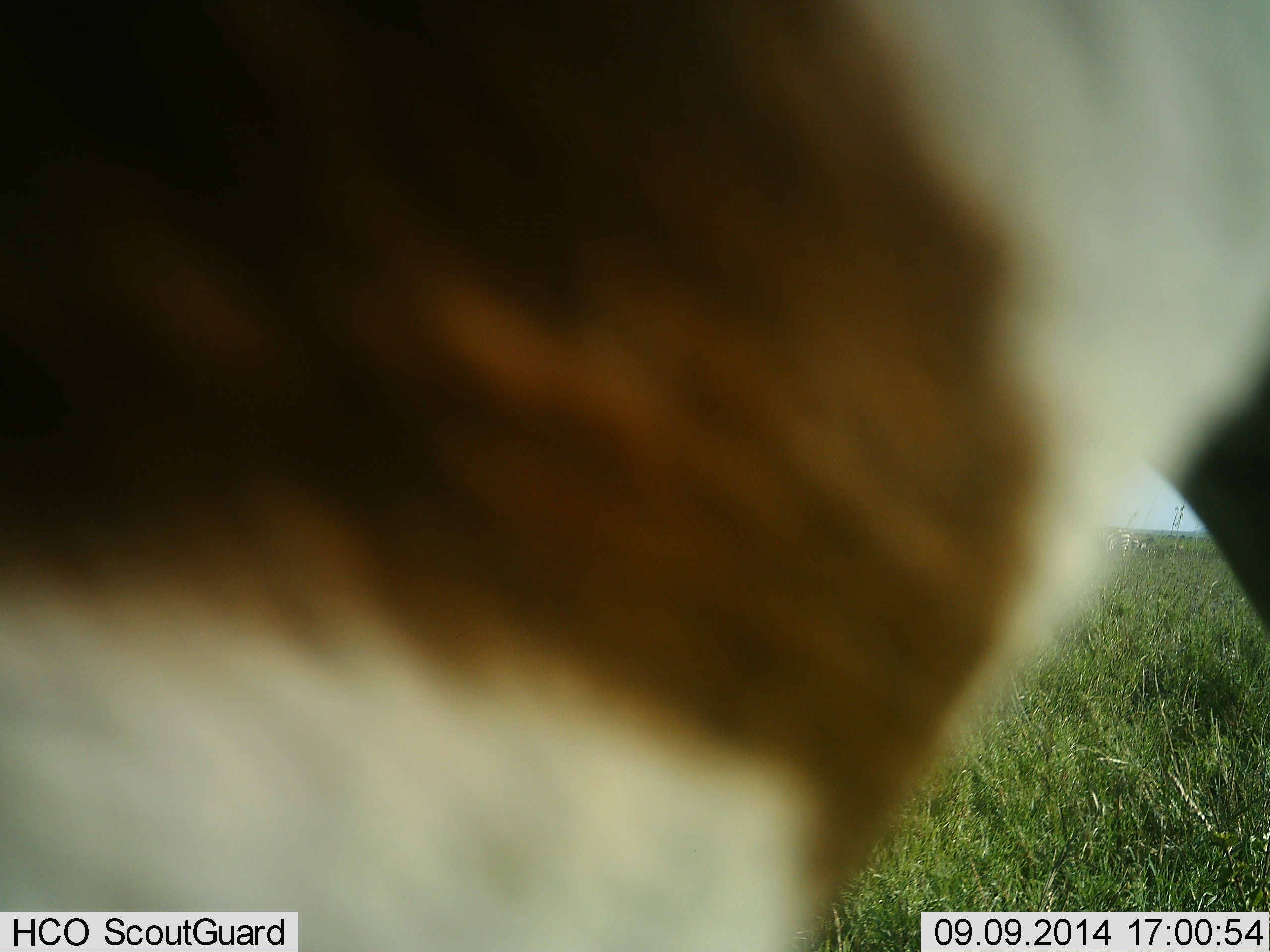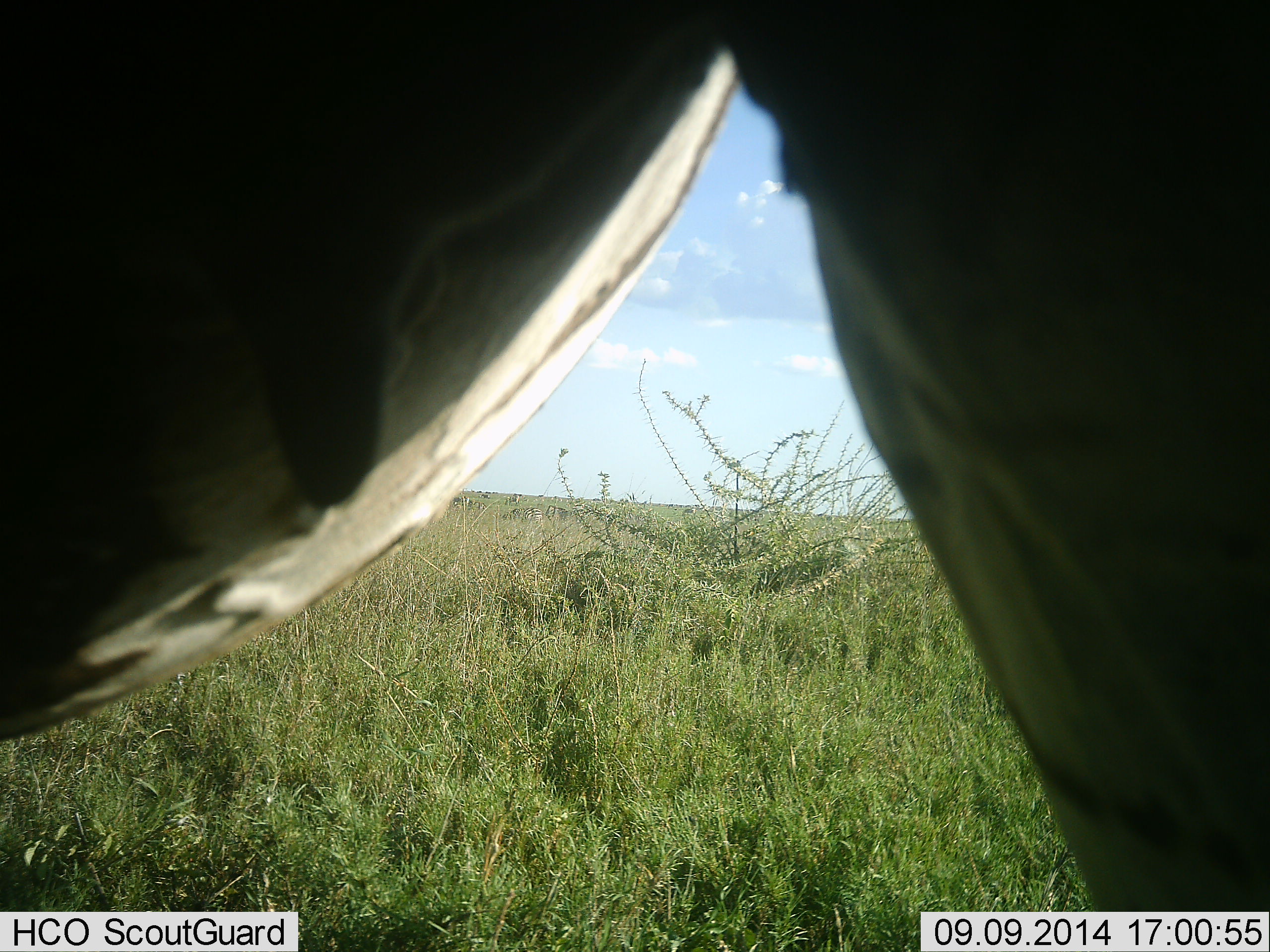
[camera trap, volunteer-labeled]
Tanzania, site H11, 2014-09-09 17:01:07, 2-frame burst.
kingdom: Animalia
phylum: Chordata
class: Mammalia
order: Perissodactyla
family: Equidae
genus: Equus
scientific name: Equus quagga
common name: plains zebra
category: zebra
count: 1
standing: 90%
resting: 0%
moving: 20%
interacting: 0%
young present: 0%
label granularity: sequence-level